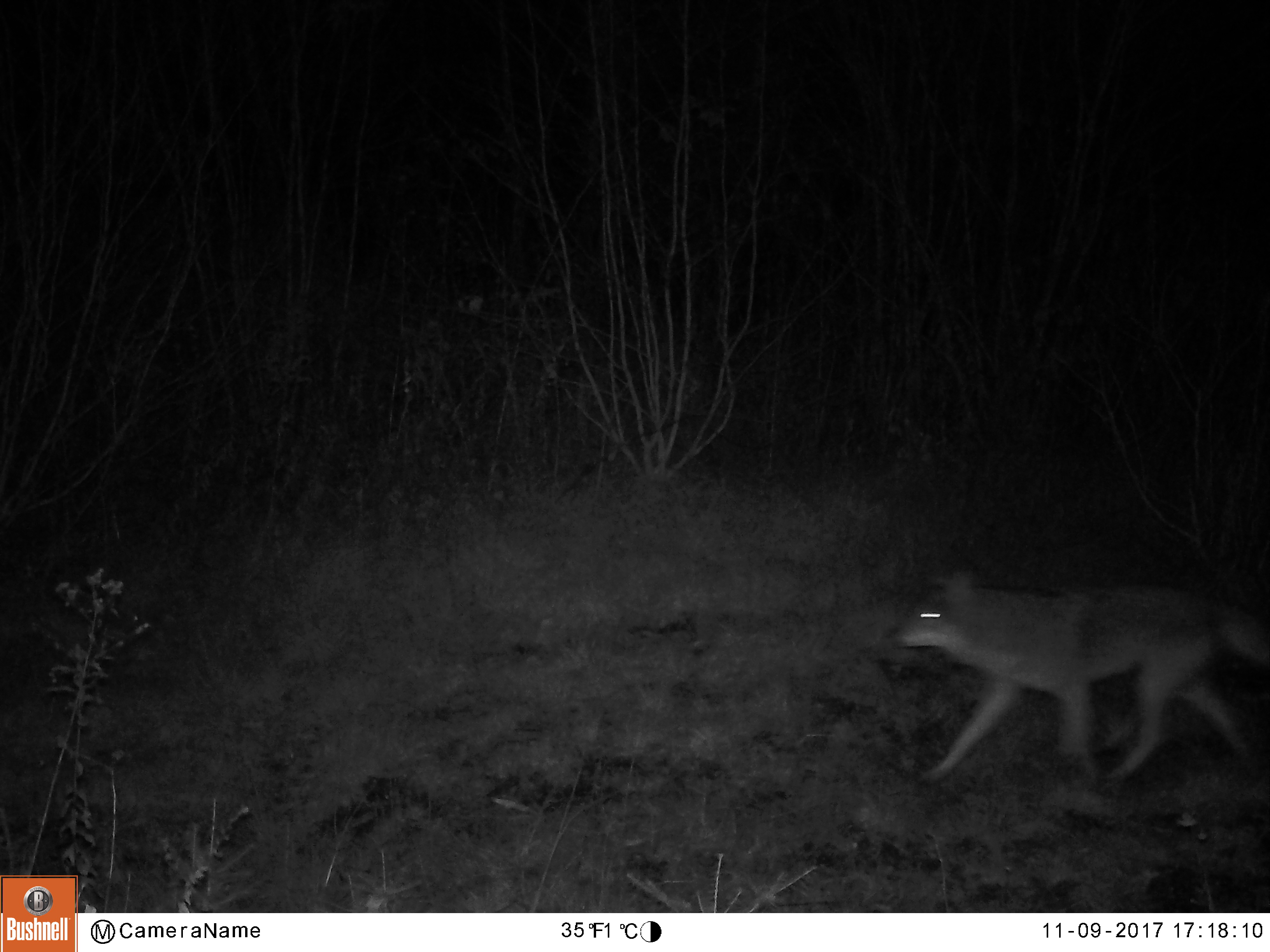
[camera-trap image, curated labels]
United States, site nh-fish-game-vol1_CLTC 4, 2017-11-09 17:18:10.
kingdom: Animalia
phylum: Chordata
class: Mammalia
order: Carnivora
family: Canidae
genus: Canis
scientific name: Canis latrans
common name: coyote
Coyote (Canis latrans).